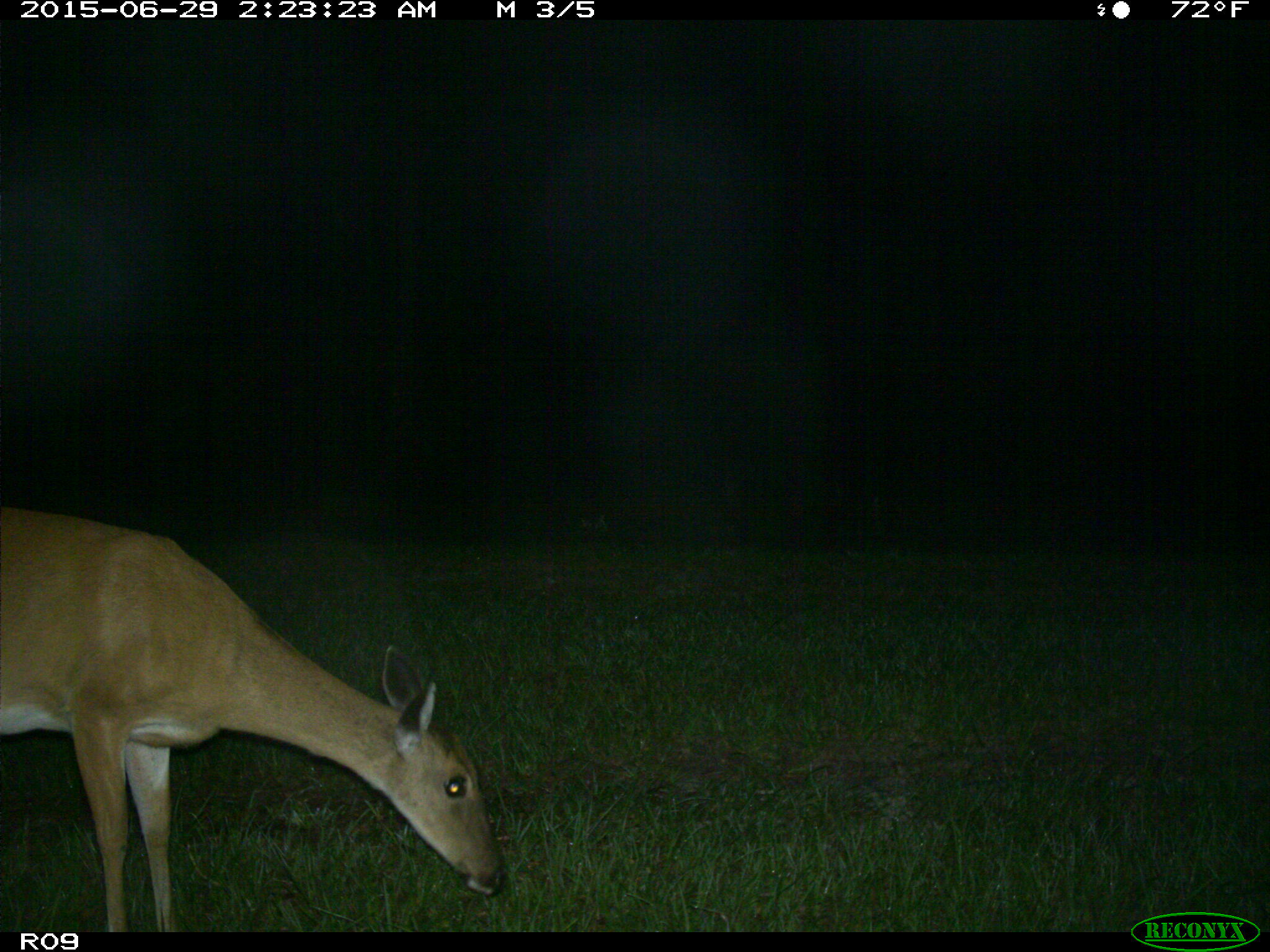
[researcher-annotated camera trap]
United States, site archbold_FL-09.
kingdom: Animalia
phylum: Chordata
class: Mammalia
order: Artiodactyla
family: Cervidae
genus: Odocoileus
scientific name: Odocoileus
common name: deer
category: unidentified deer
Unidentified deer (deer) (Odocoileus).